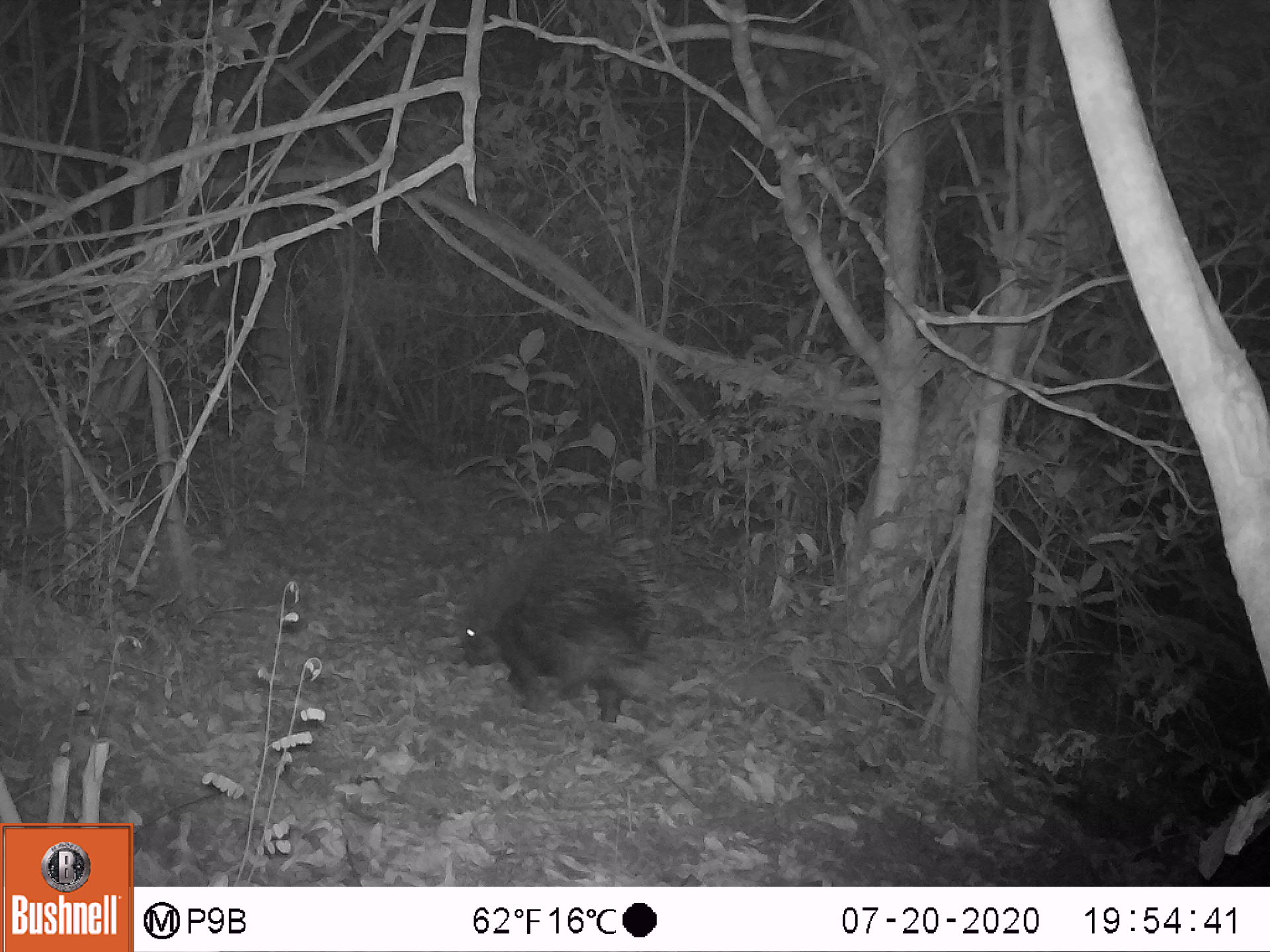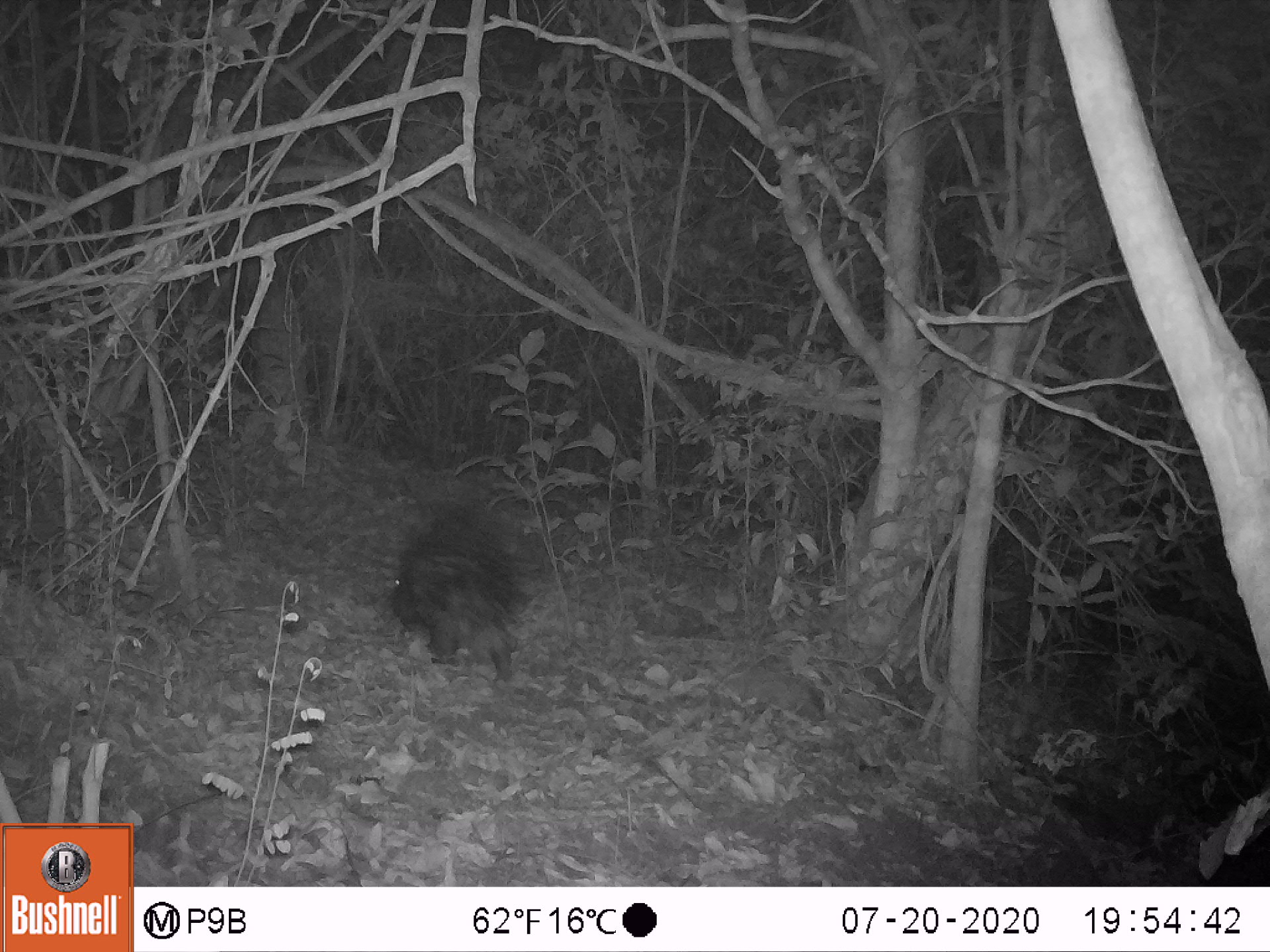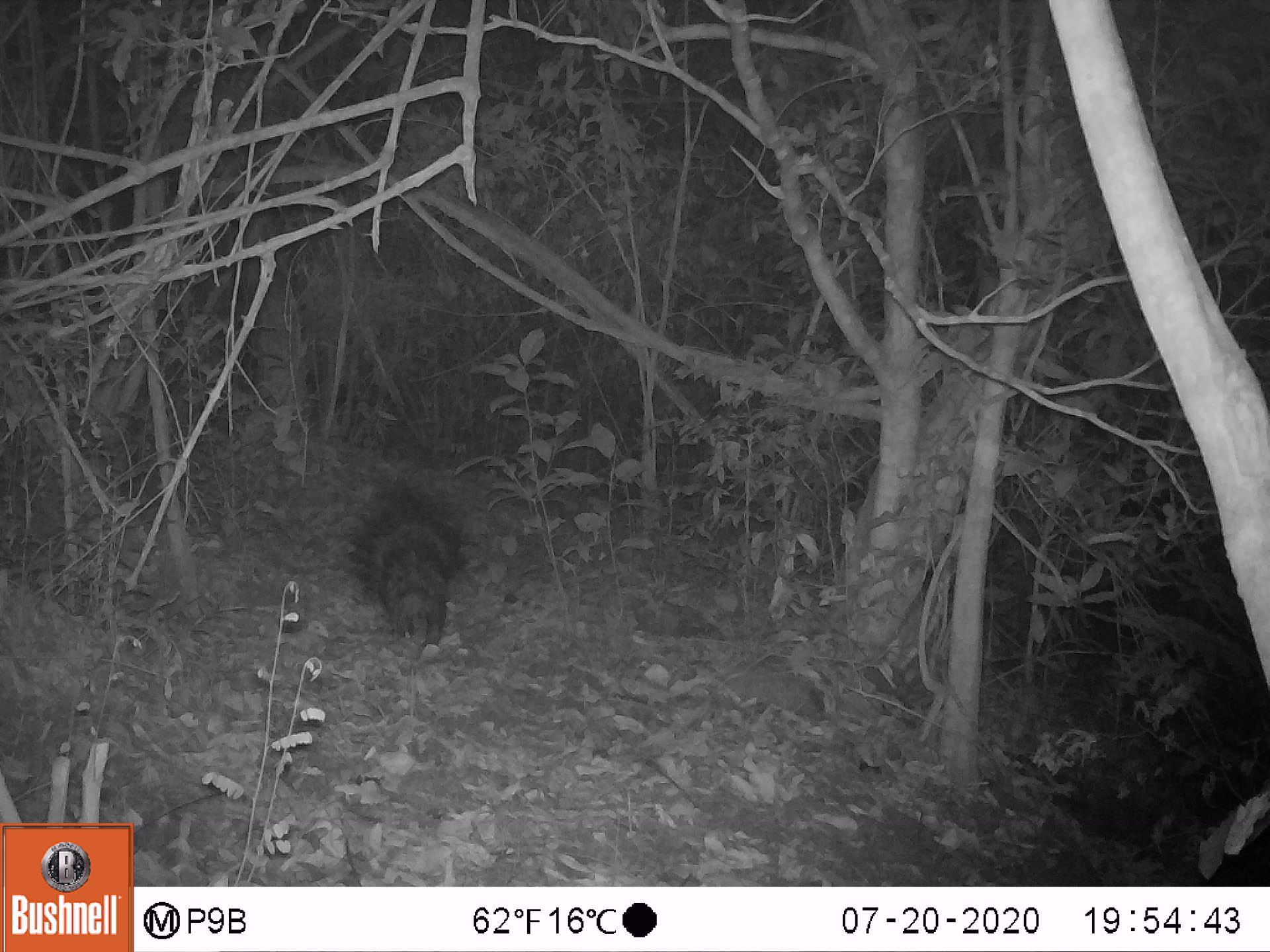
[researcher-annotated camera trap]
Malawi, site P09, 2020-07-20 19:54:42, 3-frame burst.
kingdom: Animalia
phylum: Chordata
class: Mammalia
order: Rodentia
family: Hystricidae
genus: Hystrix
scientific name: Hystrix africaeaustralis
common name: cape porcupine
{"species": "cape porcupine (Hystrix africaeaustralis)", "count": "1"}